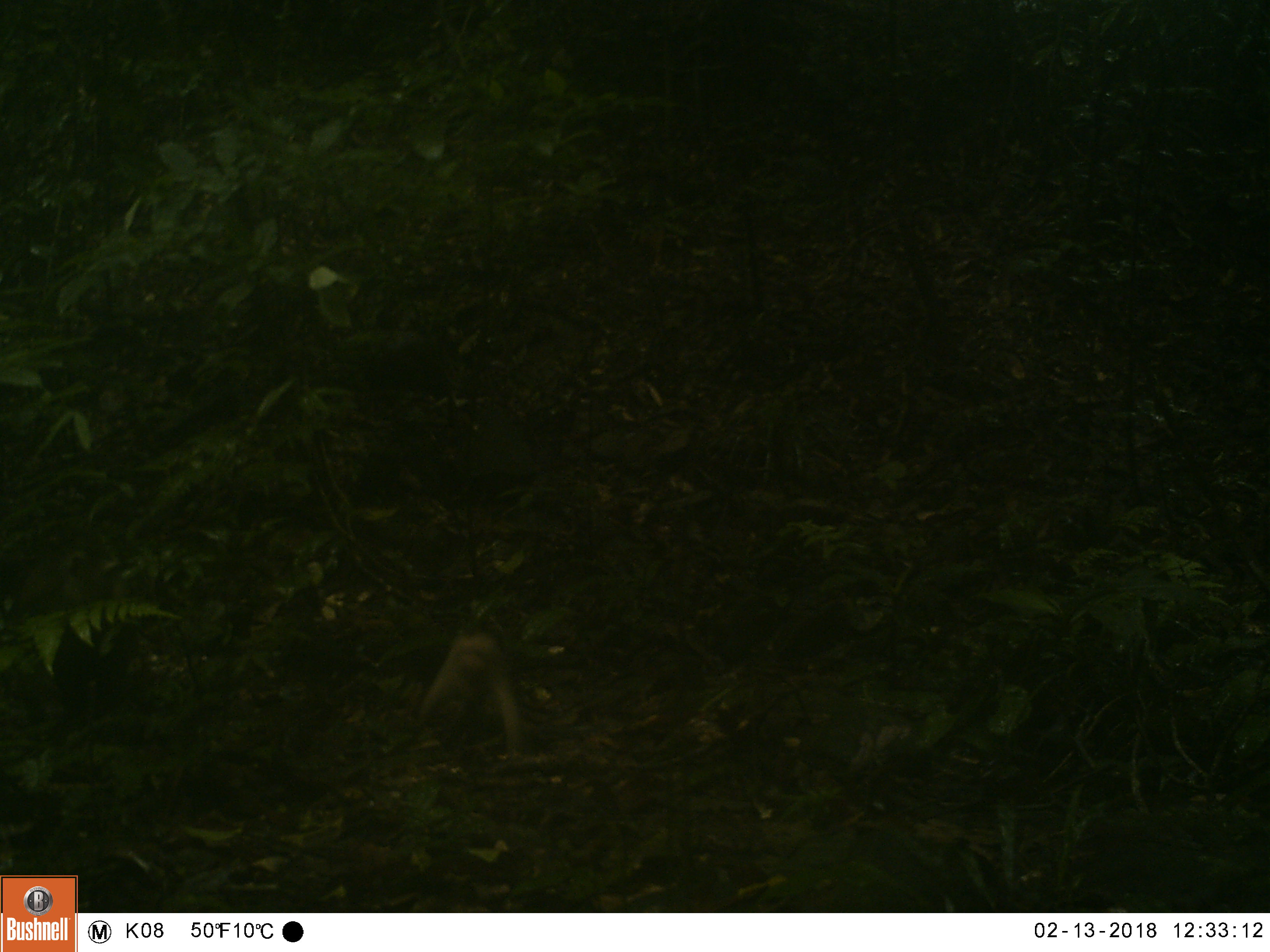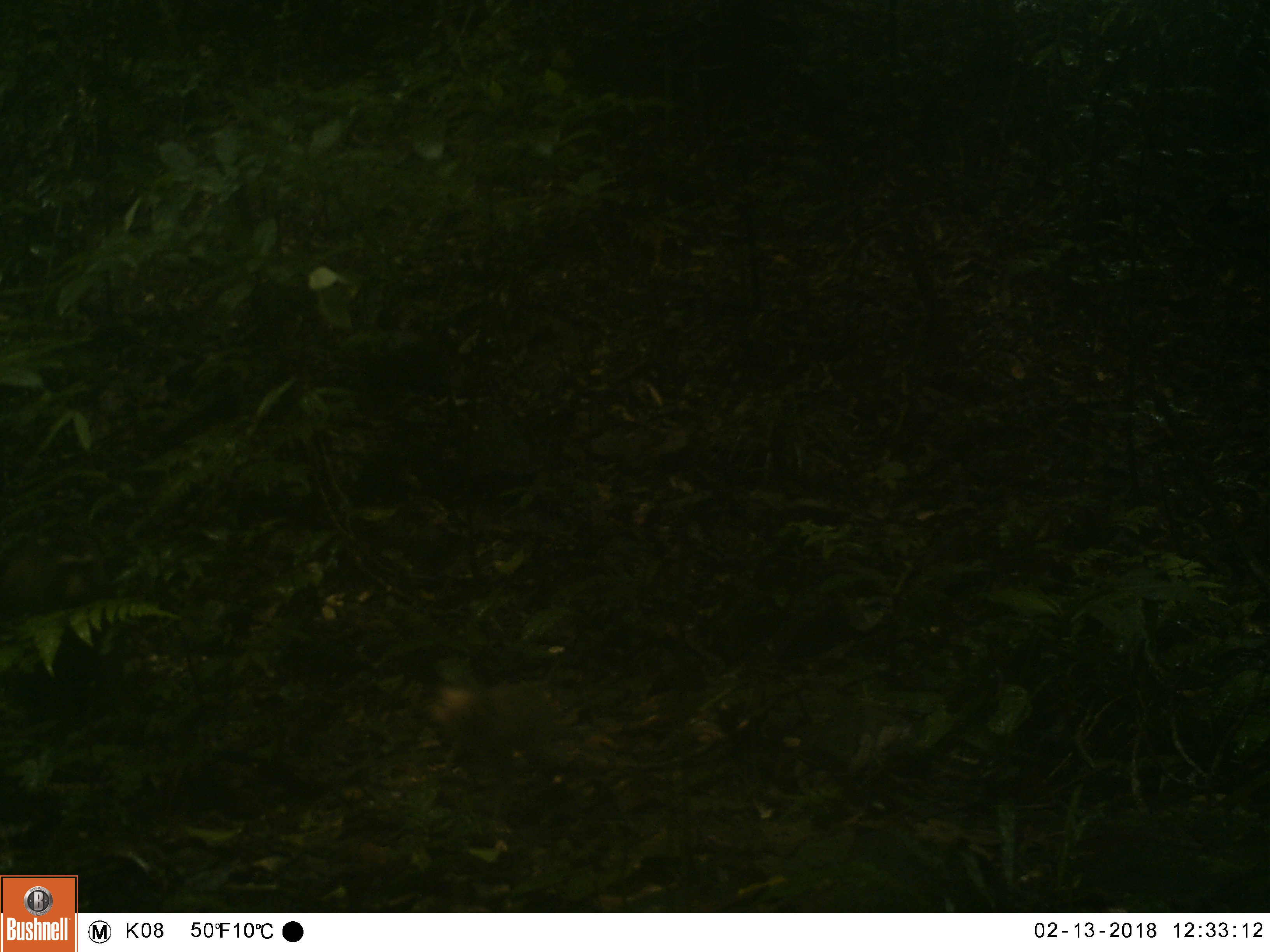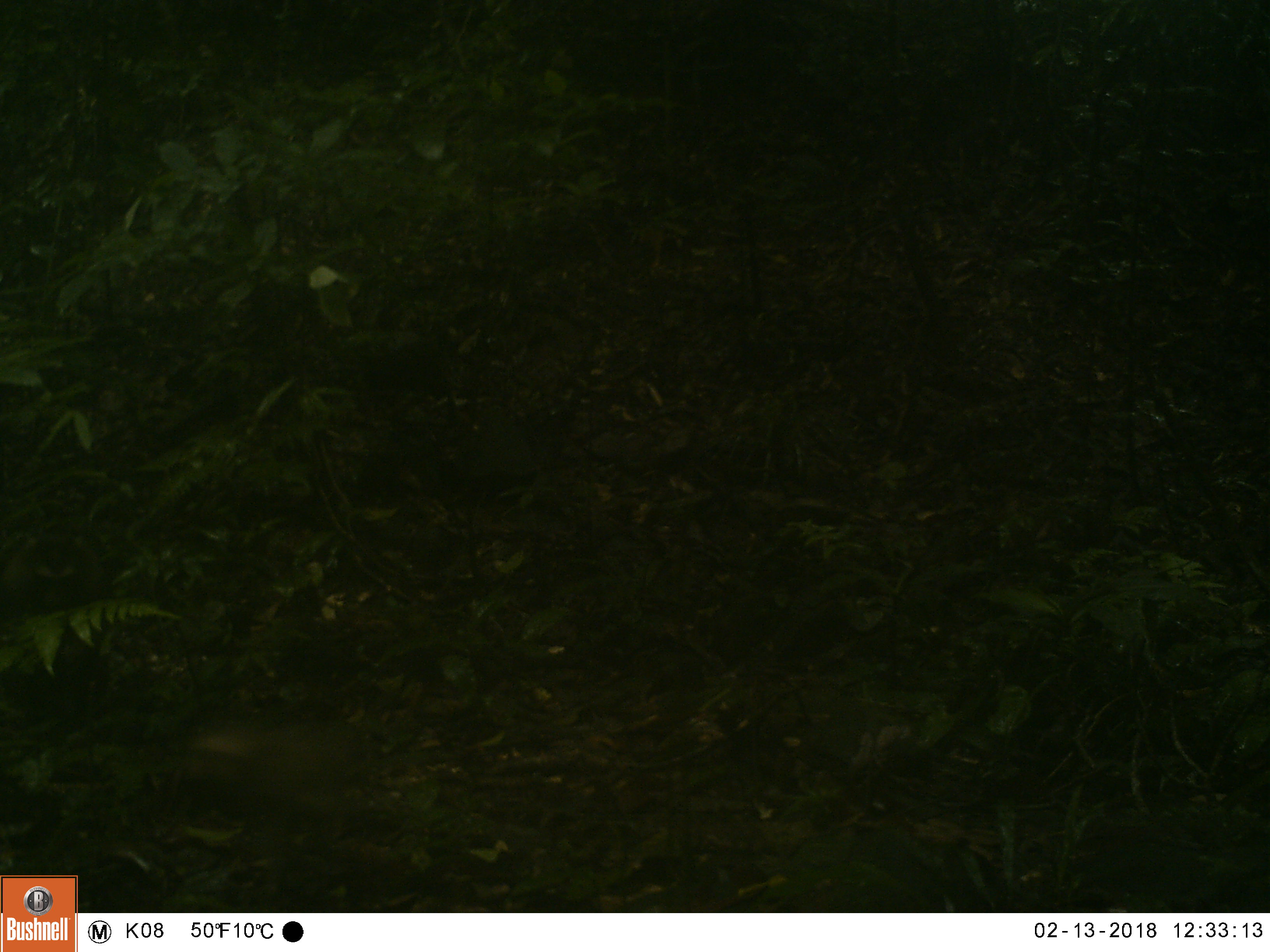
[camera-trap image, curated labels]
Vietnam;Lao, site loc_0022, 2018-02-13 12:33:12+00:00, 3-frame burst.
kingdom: Animalia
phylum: Chordata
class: Mammalia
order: Primates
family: Cercopithecidae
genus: Macaca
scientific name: Macaca nemestrina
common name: pig-tailed macaque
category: pig tailed macaque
Pig tailed macaque (pig-tailed macaque) (Macaca nemestrina). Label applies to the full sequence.